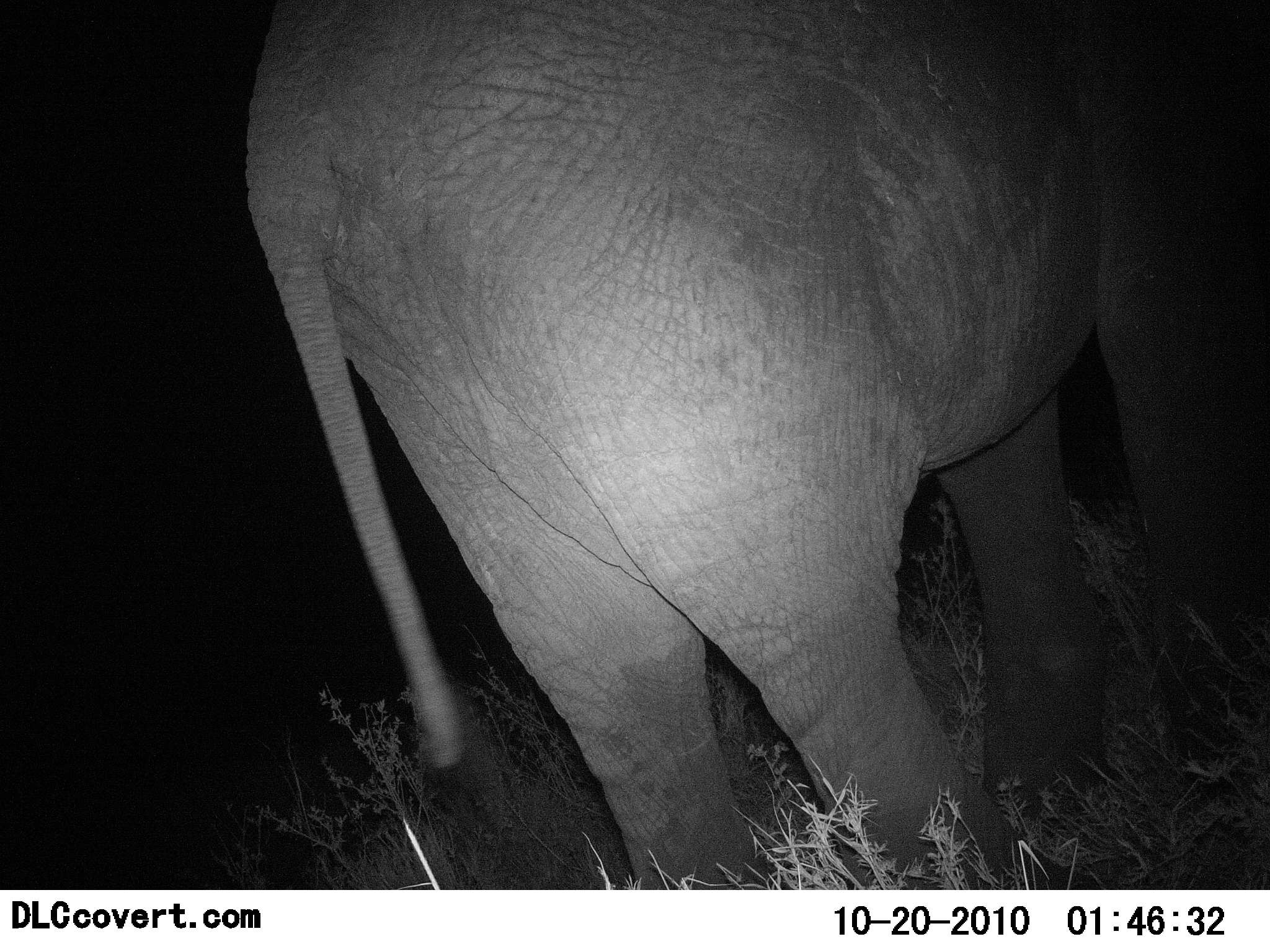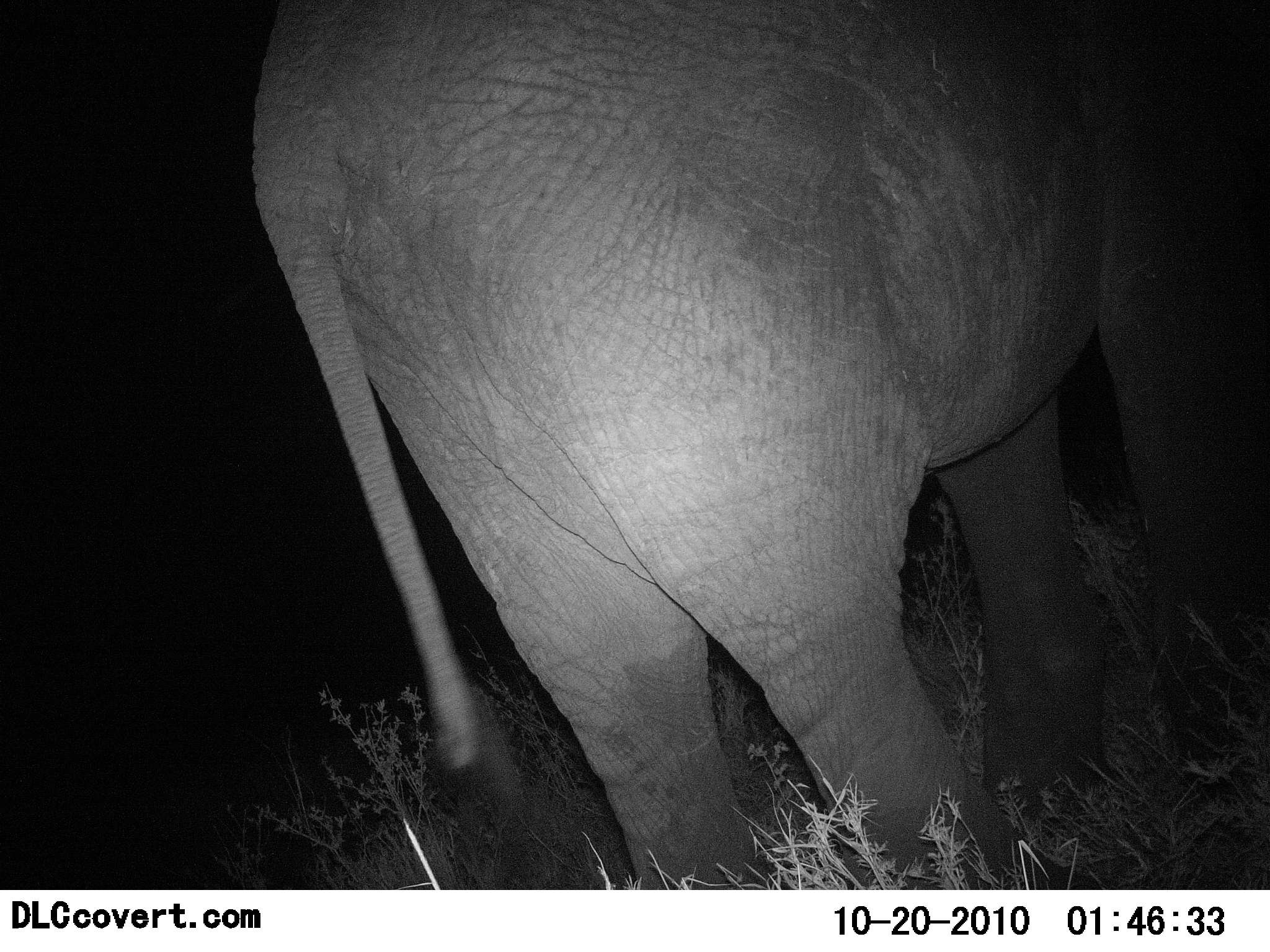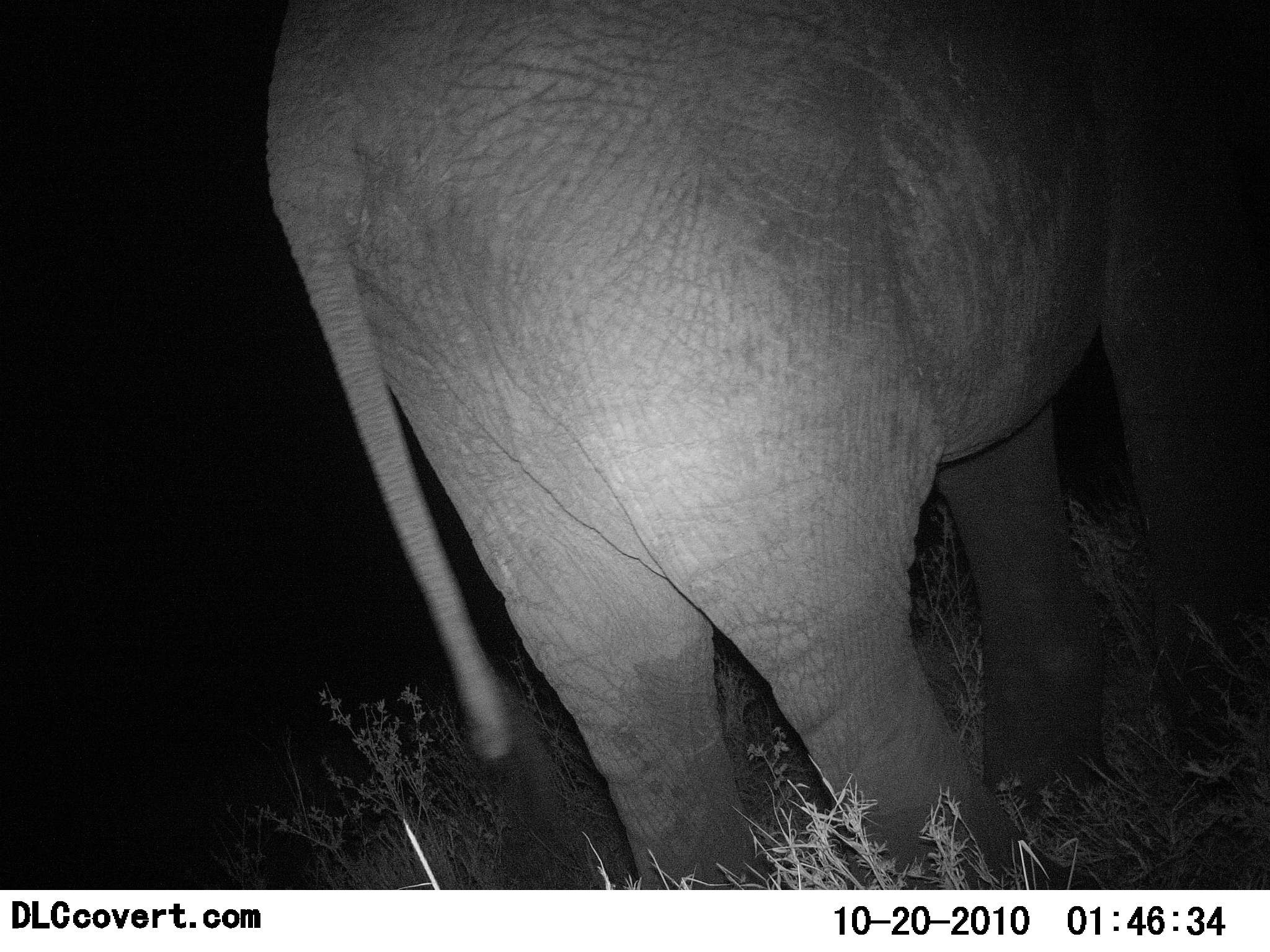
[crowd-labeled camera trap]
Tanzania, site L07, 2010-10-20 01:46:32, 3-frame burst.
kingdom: Animalia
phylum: Chordata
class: Mammalia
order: Proboscidea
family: Elephantidae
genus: Loxodonta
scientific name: Loxodonta africana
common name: african bush elephant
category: elephant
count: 1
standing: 100%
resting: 0%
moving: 0%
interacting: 0%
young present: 0%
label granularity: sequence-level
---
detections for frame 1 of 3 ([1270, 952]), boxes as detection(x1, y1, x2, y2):
animal: detection(242, 1, 1270, 889)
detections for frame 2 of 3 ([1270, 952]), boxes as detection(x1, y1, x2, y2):
animal: detection(253, 0, 1270, 890)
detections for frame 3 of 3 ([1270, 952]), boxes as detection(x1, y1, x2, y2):
animal: detection(267, 1, 1270, 888)